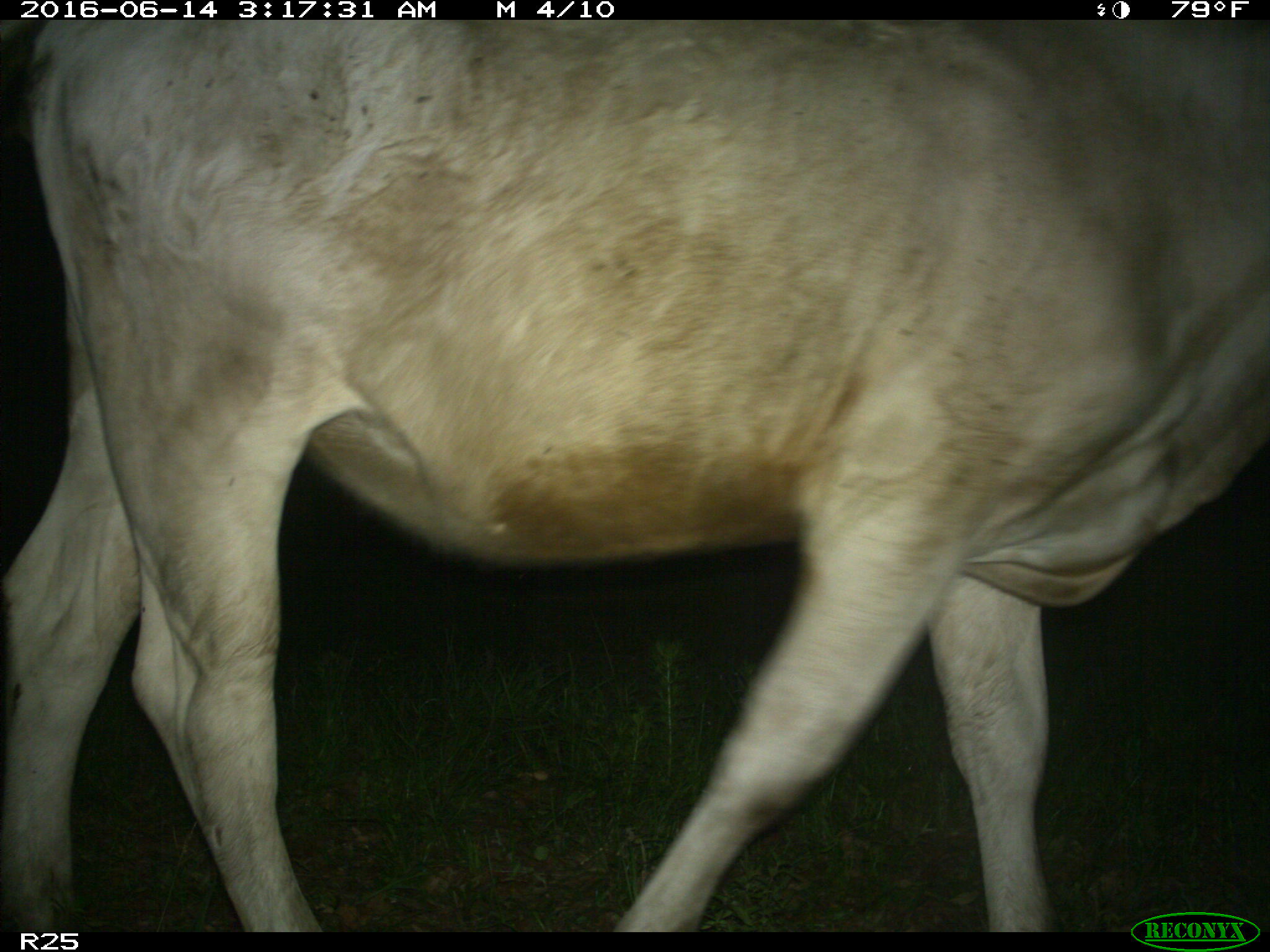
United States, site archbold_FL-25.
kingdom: Animalia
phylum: Chordata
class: Mammalia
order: Artiodactyla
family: Bovidae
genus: Bos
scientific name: Bos taurus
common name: domestic cow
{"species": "Bos taurus (domestic cow)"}